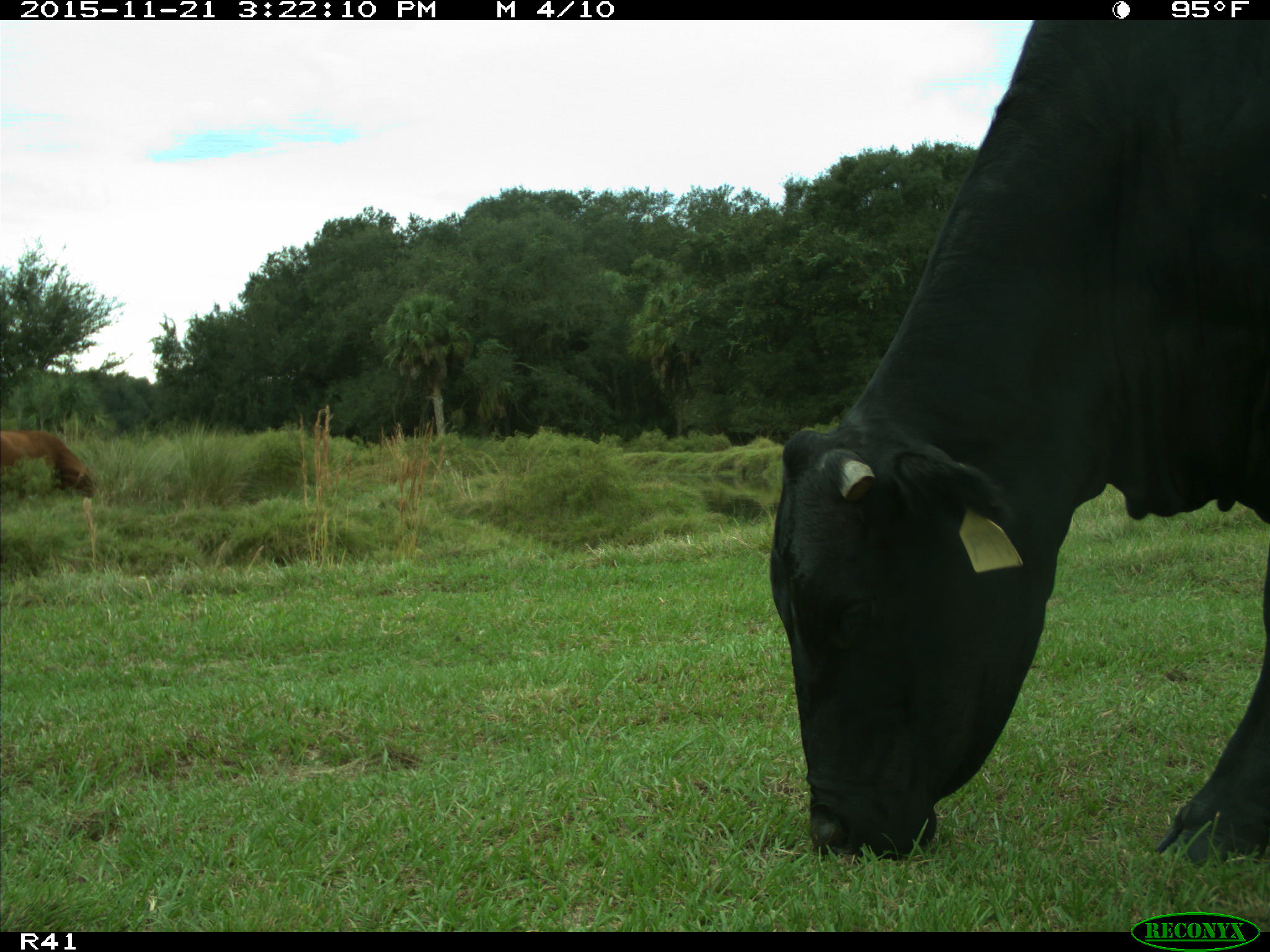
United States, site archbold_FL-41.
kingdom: Animalia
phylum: Chordata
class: Mammalia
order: Artiodactyla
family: Bovidae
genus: Bos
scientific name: Bos taurus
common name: domestic cow